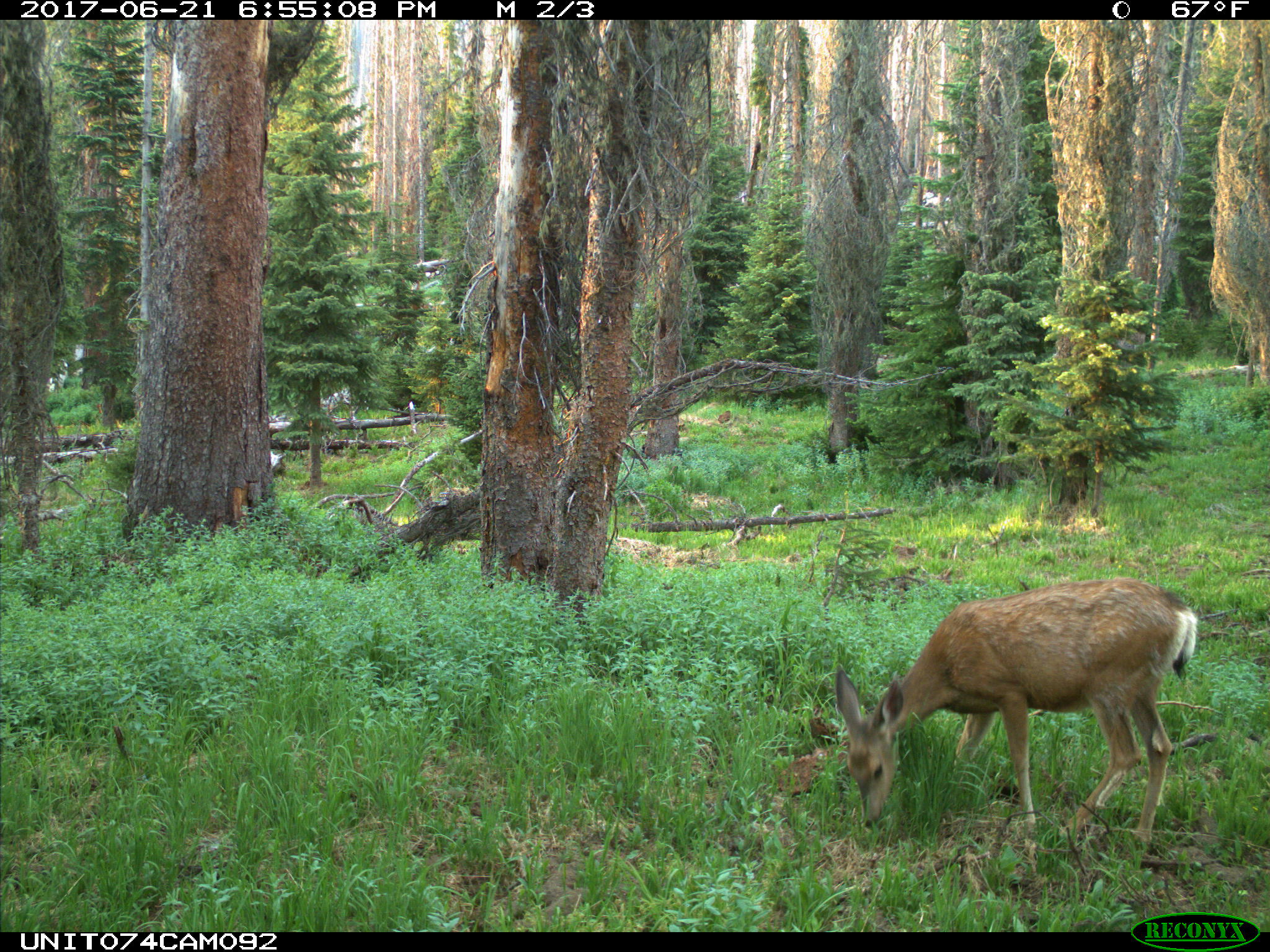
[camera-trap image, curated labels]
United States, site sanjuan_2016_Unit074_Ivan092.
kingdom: Animalia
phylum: Chordata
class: Mammalia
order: Artiodactyla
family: Cervidae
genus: Odocoileus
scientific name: Odocoileus hemionus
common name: mule deer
Odocoileus hemionus (mule deer).